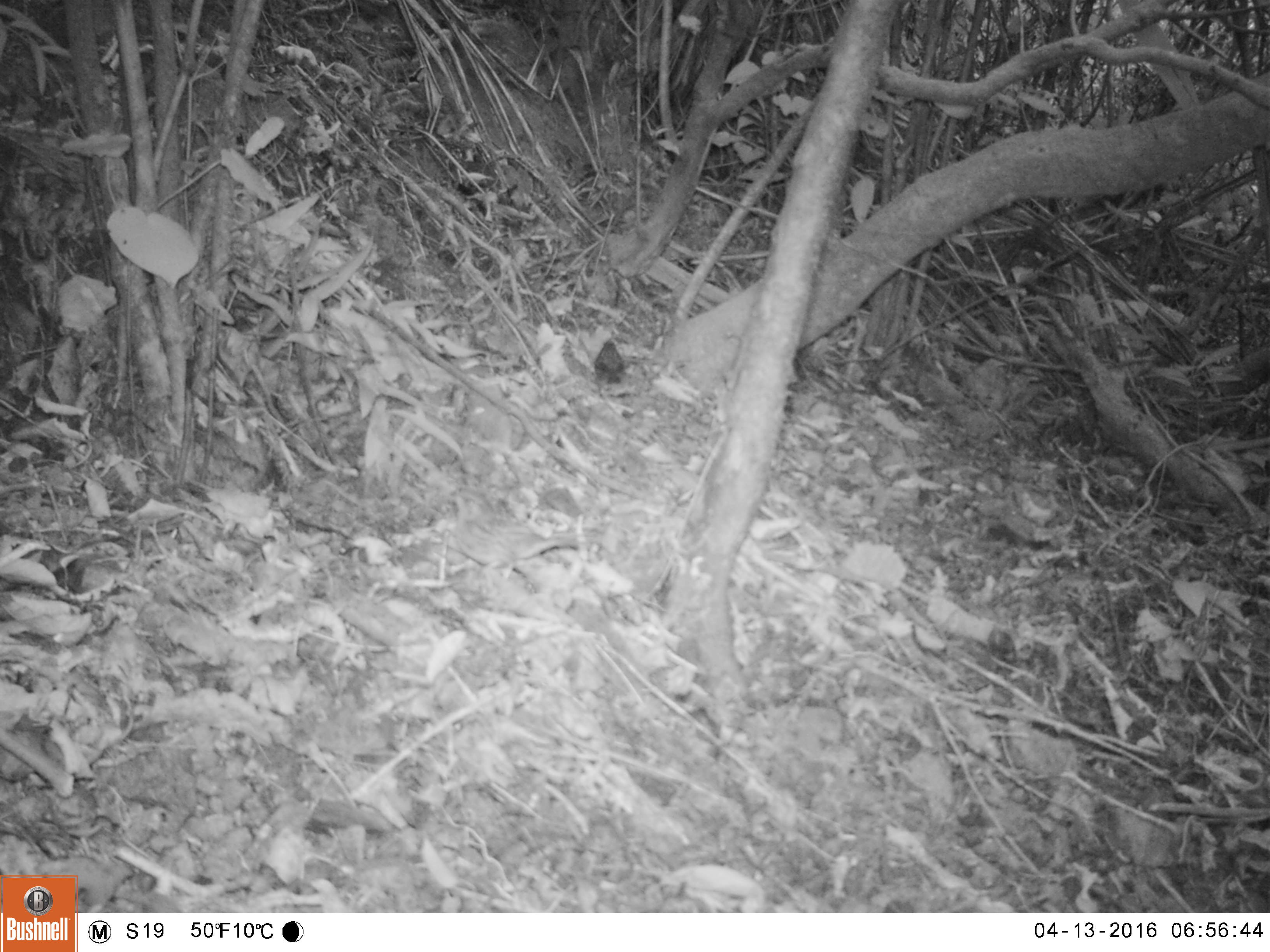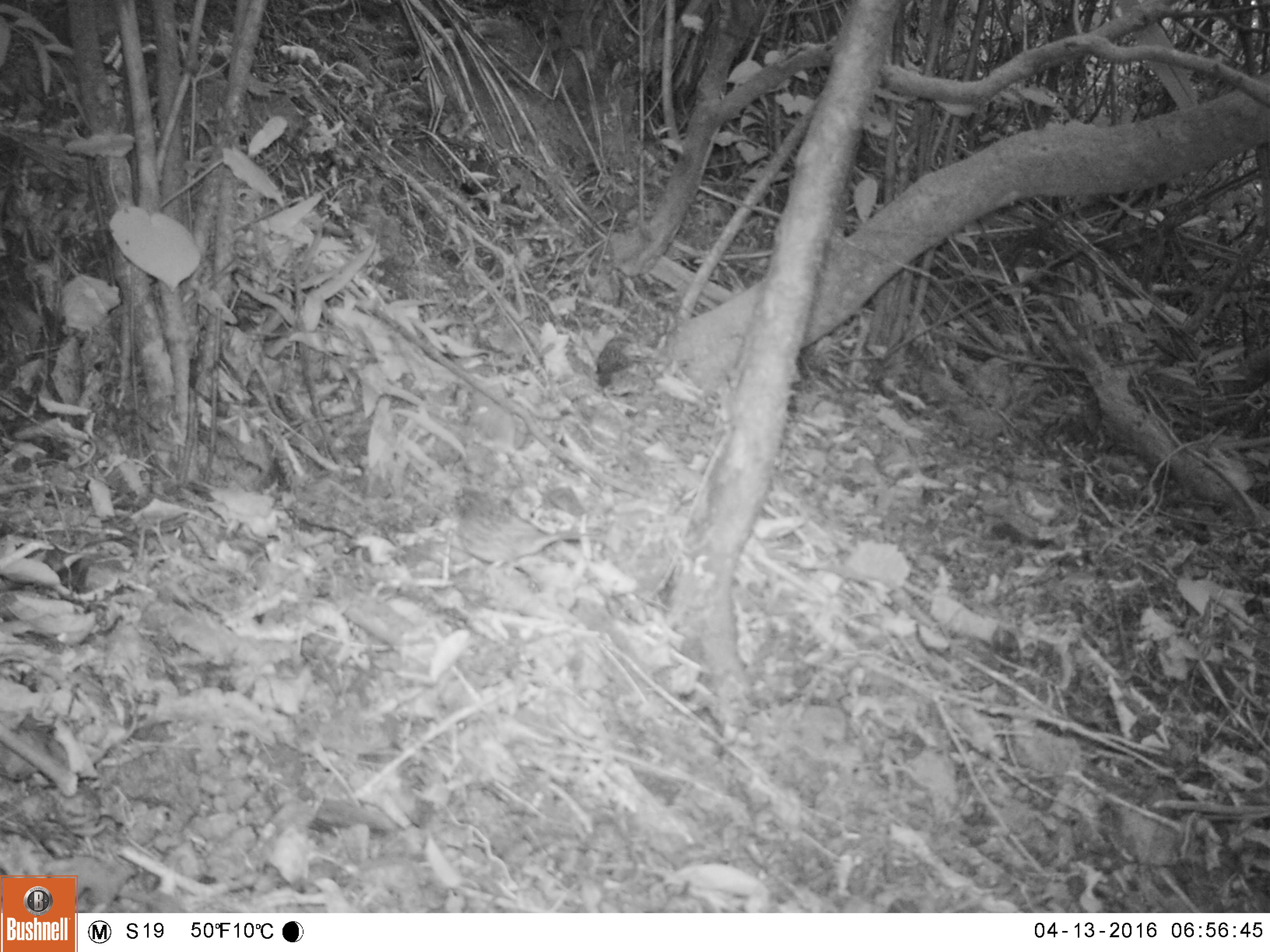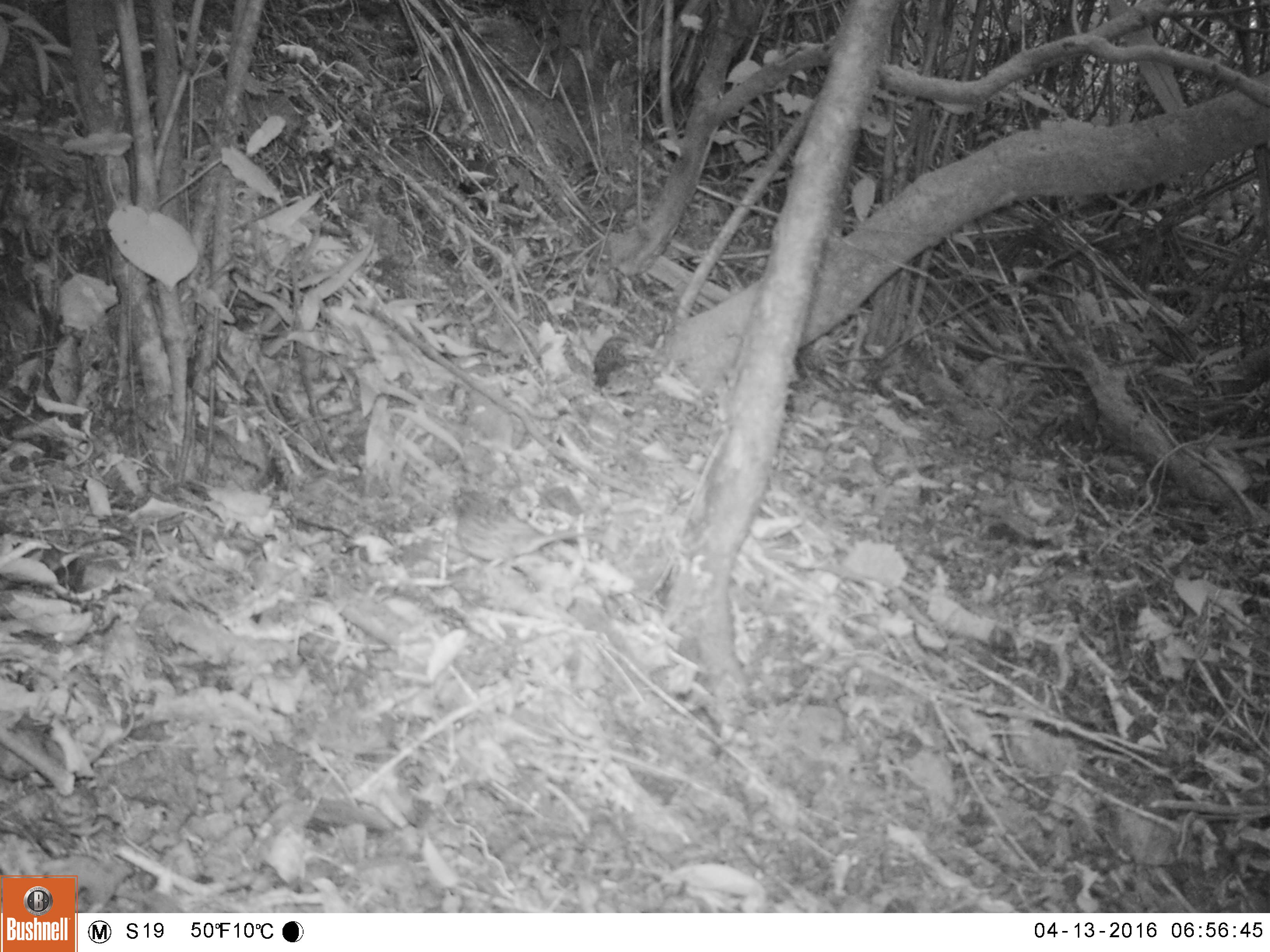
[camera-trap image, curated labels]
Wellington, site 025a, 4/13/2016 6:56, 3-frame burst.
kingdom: Animalia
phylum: Chordata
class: Aves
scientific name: Aves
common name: bird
Bird (Aves).